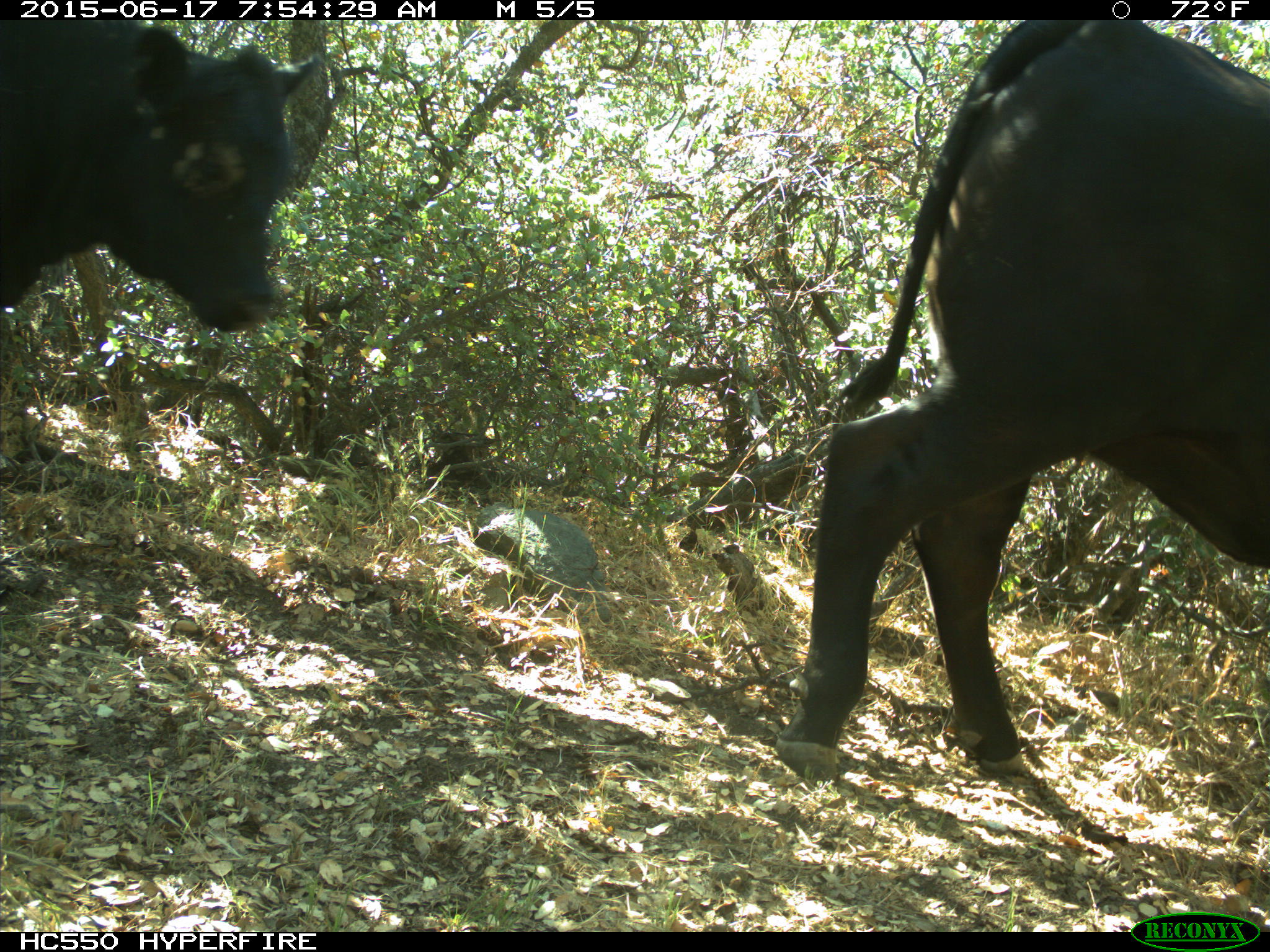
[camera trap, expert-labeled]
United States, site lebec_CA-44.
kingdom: Animalia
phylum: Chordata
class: Mammalia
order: Artiodactyla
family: Bovidae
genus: Bos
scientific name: Bos taurus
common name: domestic cow